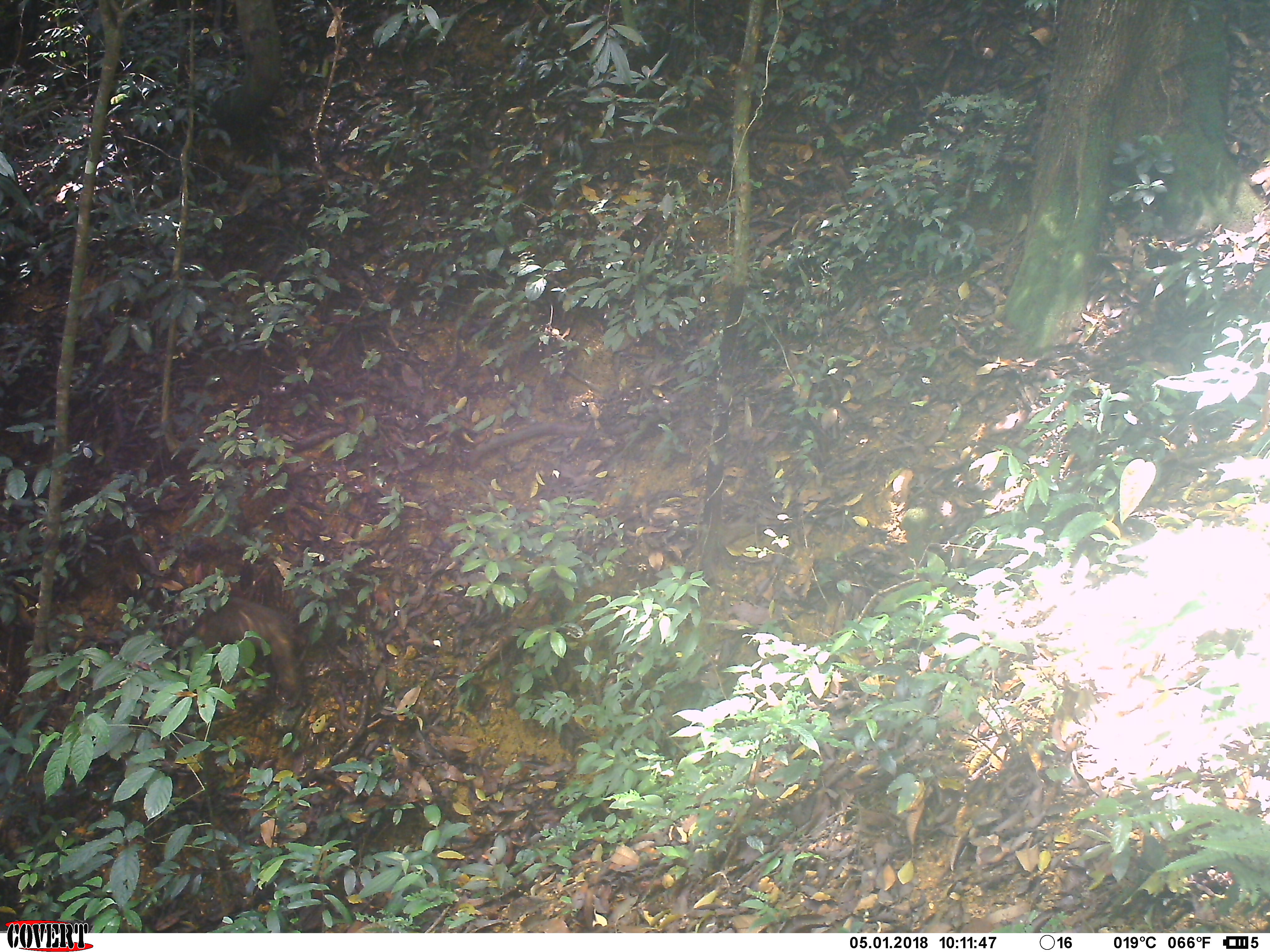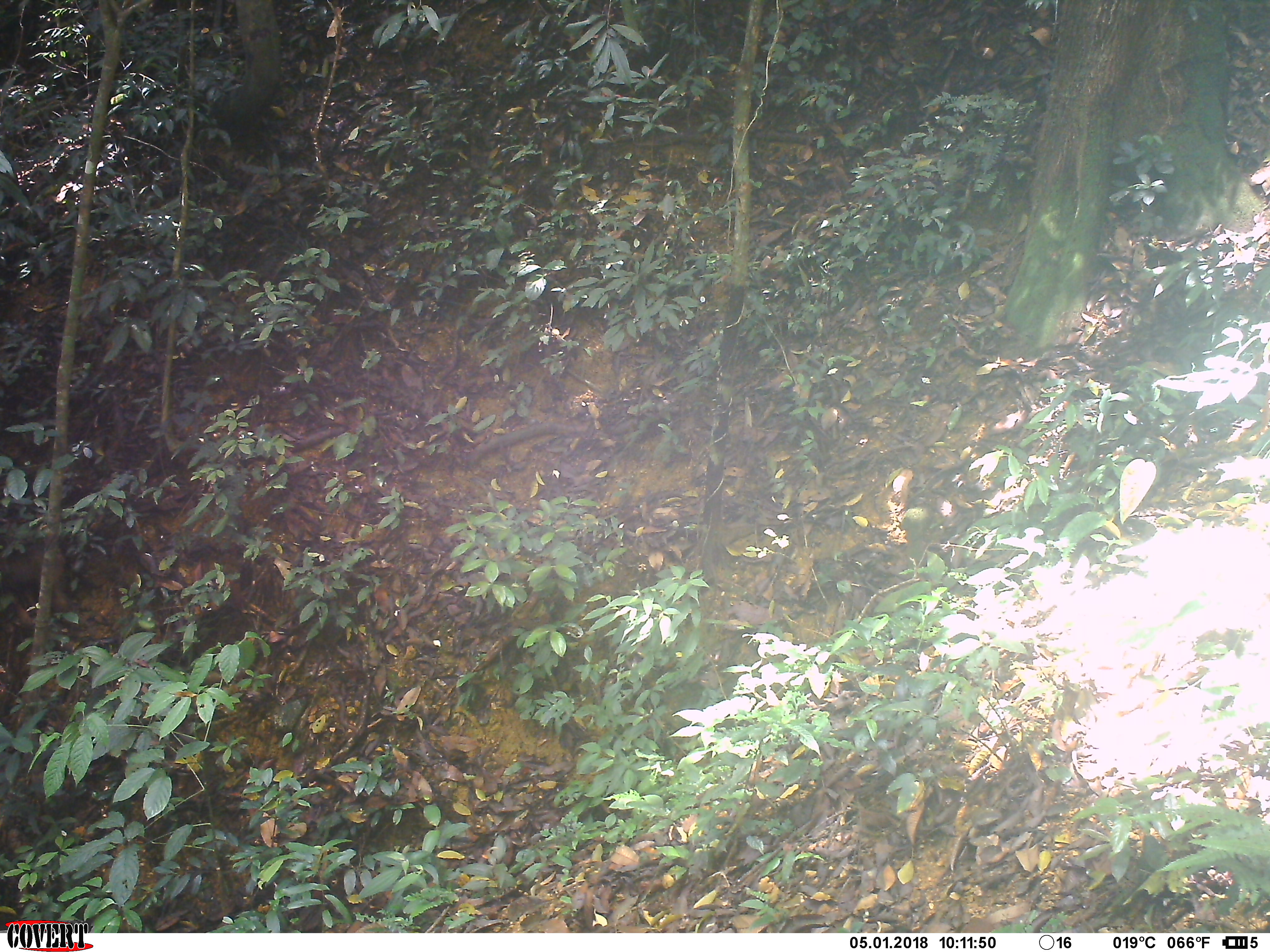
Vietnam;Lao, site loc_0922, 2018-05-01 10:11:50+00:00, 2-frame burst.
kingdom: Animalia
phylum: Chordata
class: Mammalia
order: Primates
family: Cercopithecidae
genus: Macaca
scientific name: Macaca arctoides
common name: stump-tailed macaque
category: stump tailed macaque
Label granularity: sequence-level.